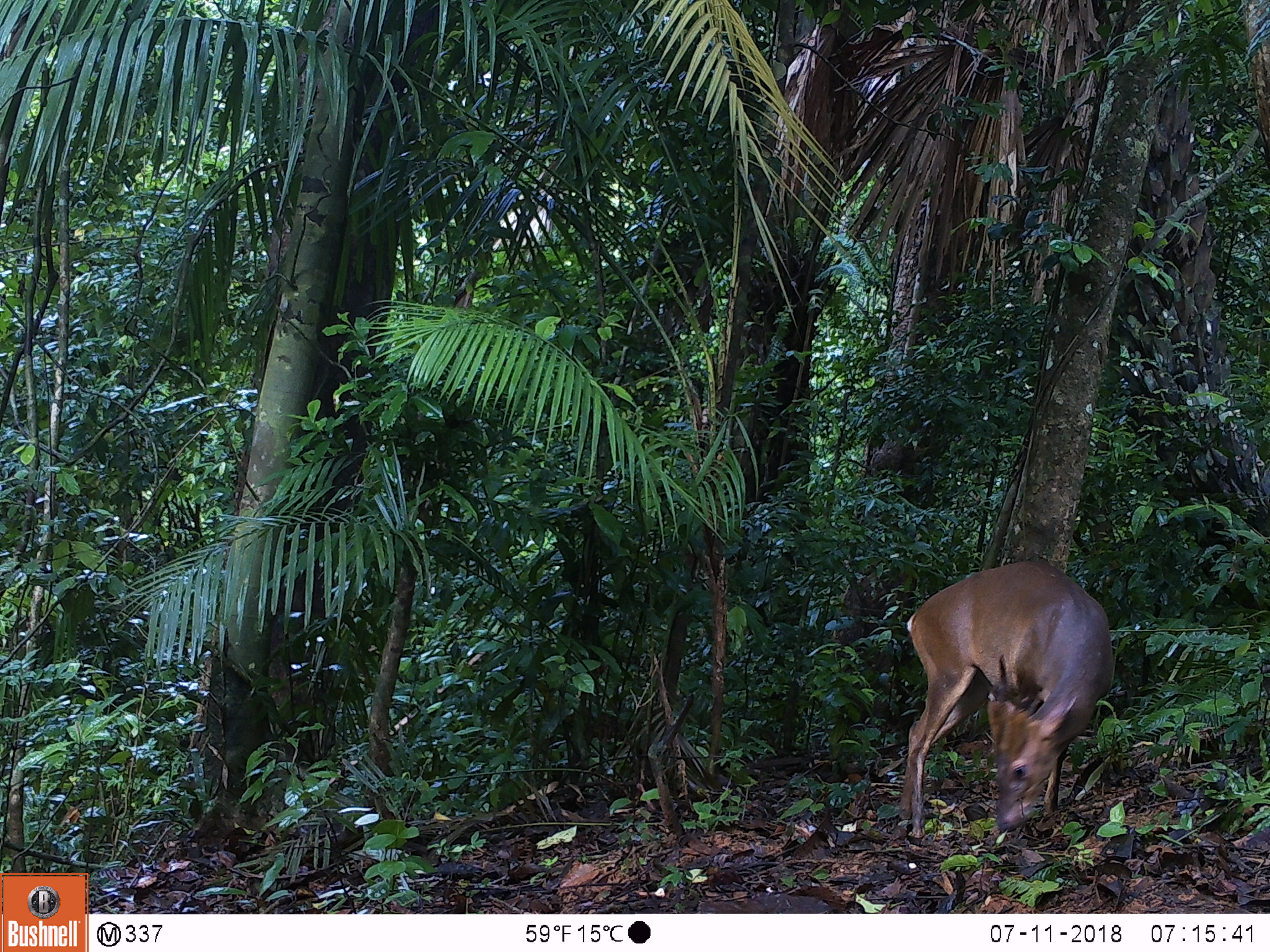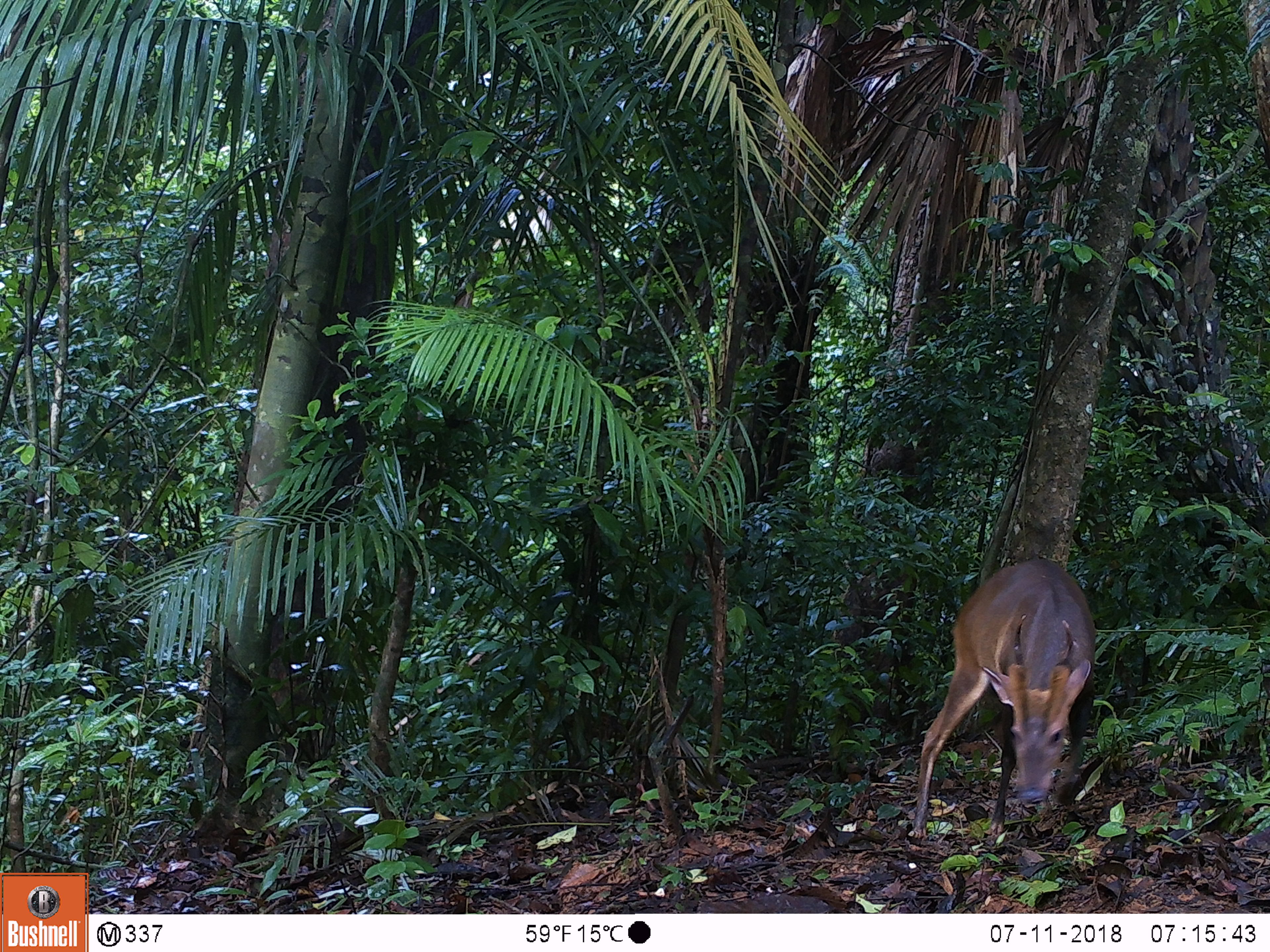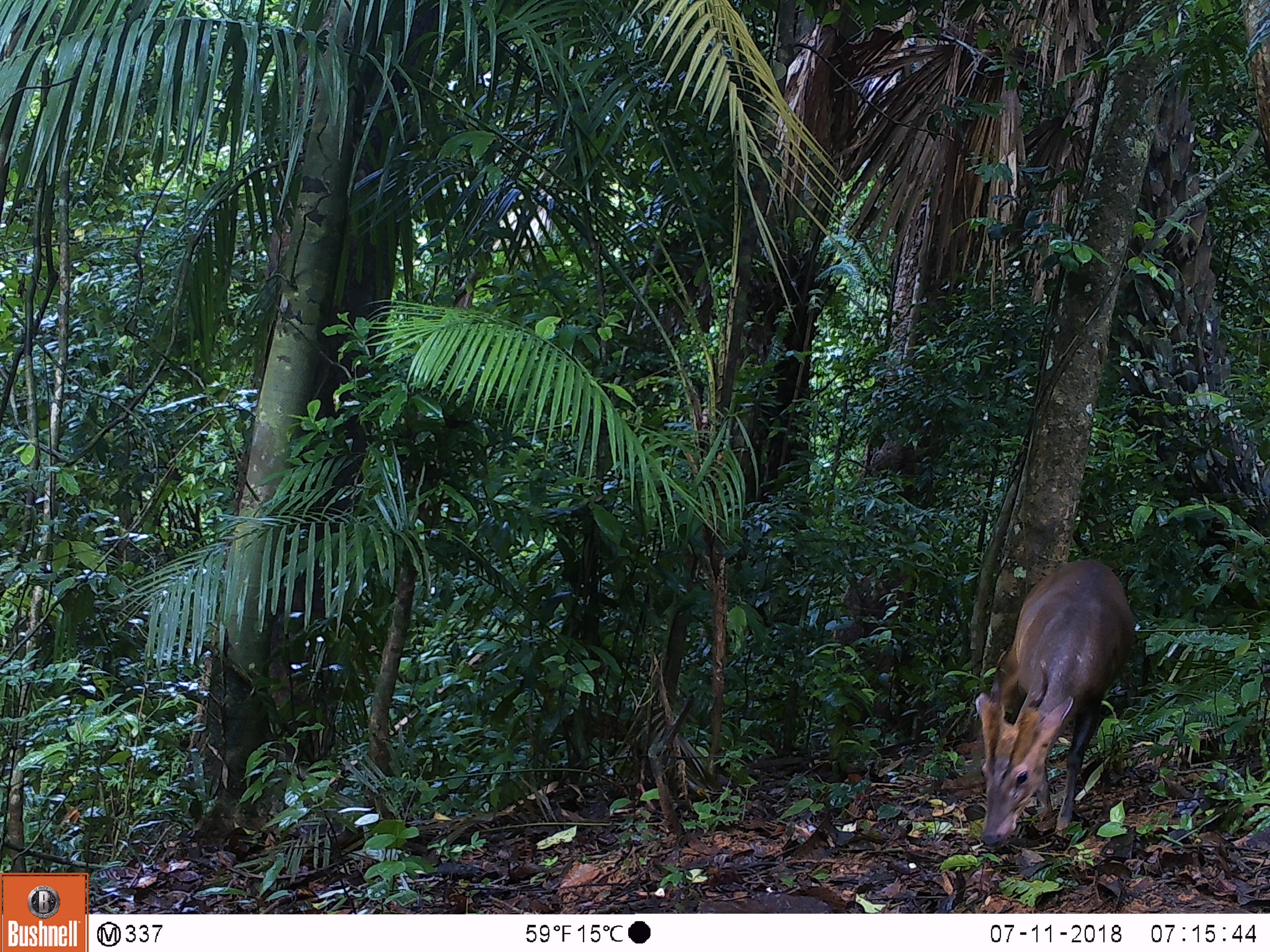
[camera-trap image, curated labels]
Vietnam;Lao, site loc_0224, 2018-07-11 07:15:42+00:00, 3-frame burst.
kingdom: Animalia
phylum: Chordata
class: Mammalia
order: Artiodactyla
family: Cervidae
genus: Muntiacus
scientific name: Muntiacus vuquangensis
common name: large-antlered muntjac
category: large antlered muntjac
Large antlered muntjac (large-antlered muntjac) (Muntiacus vuquangensis). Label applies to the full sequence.